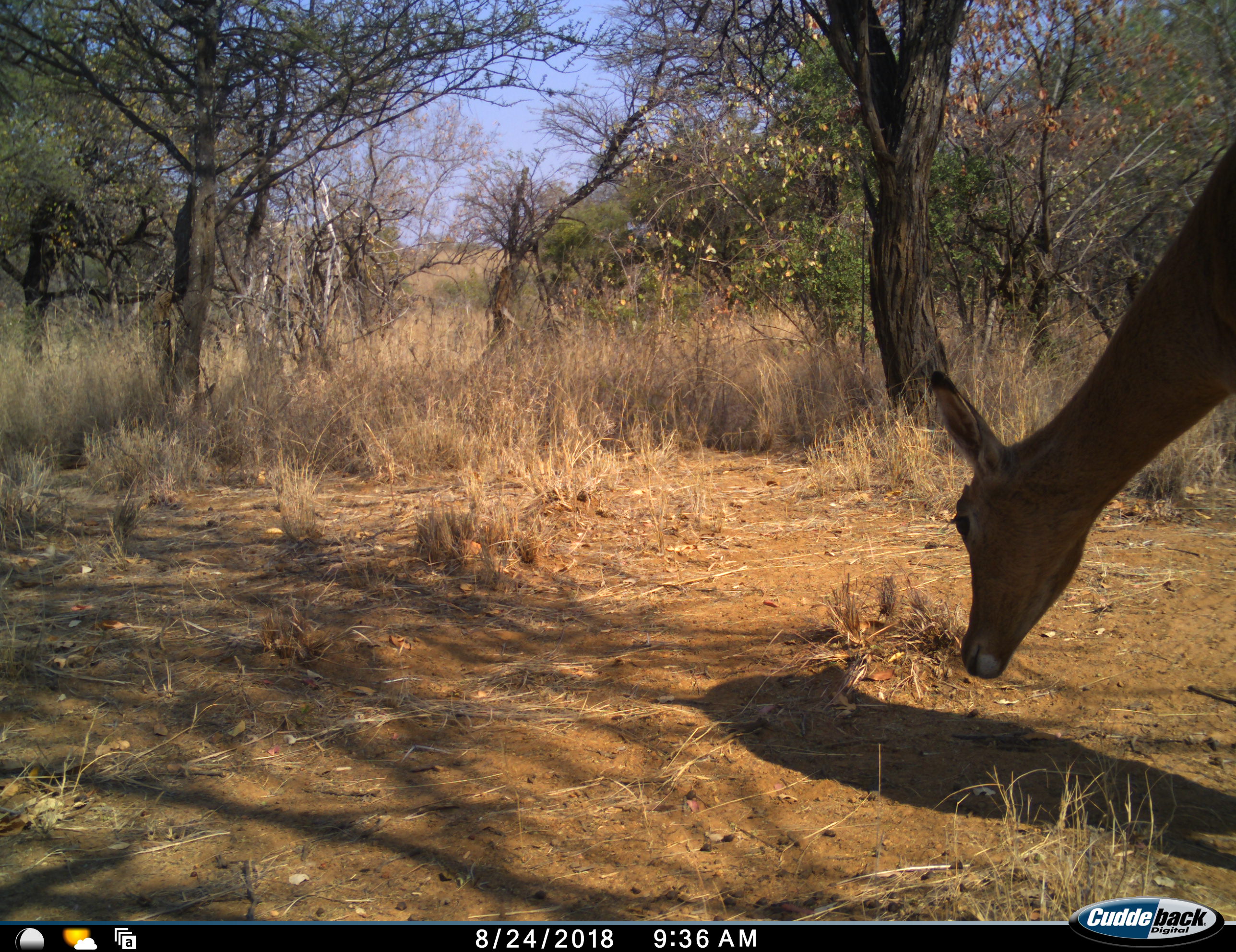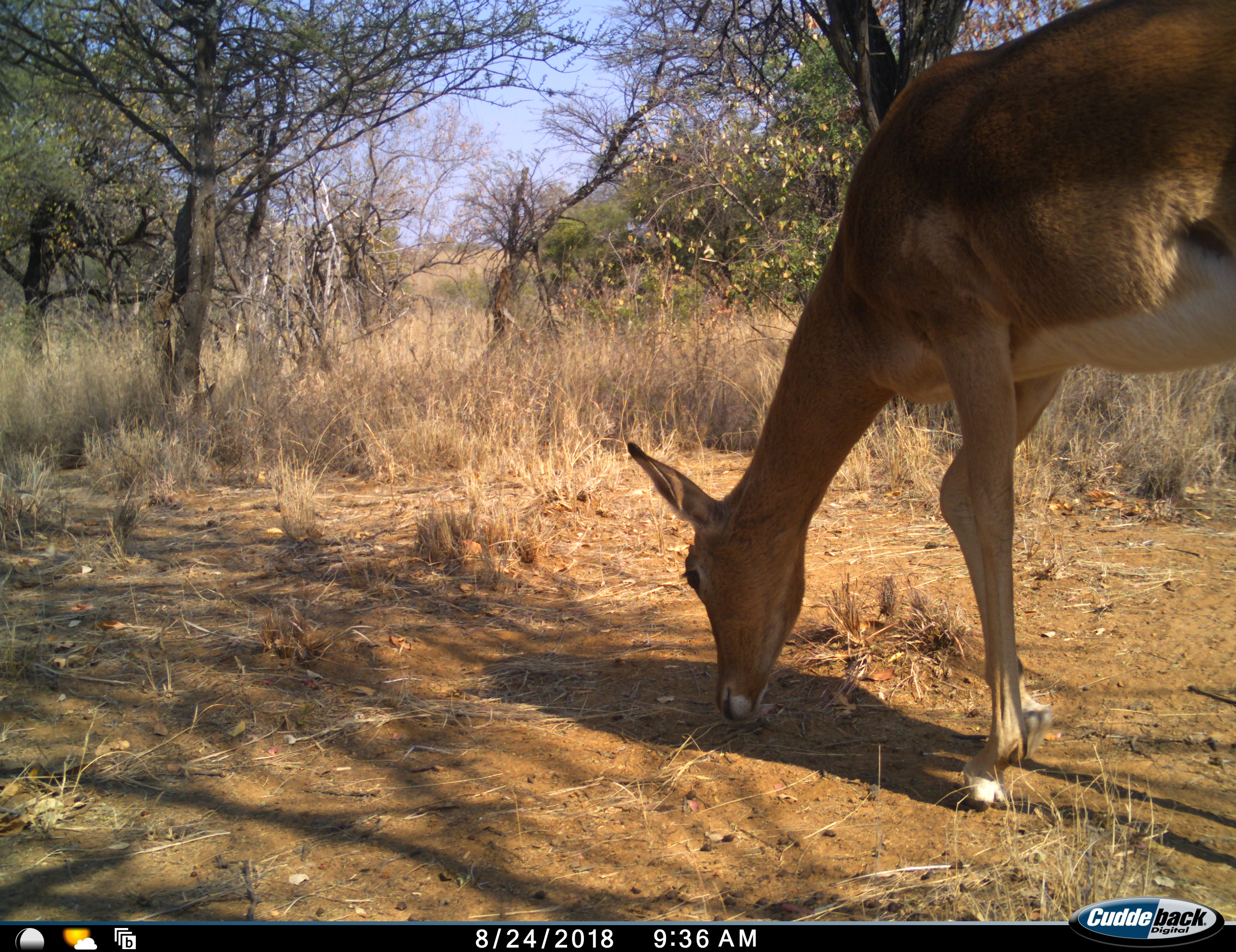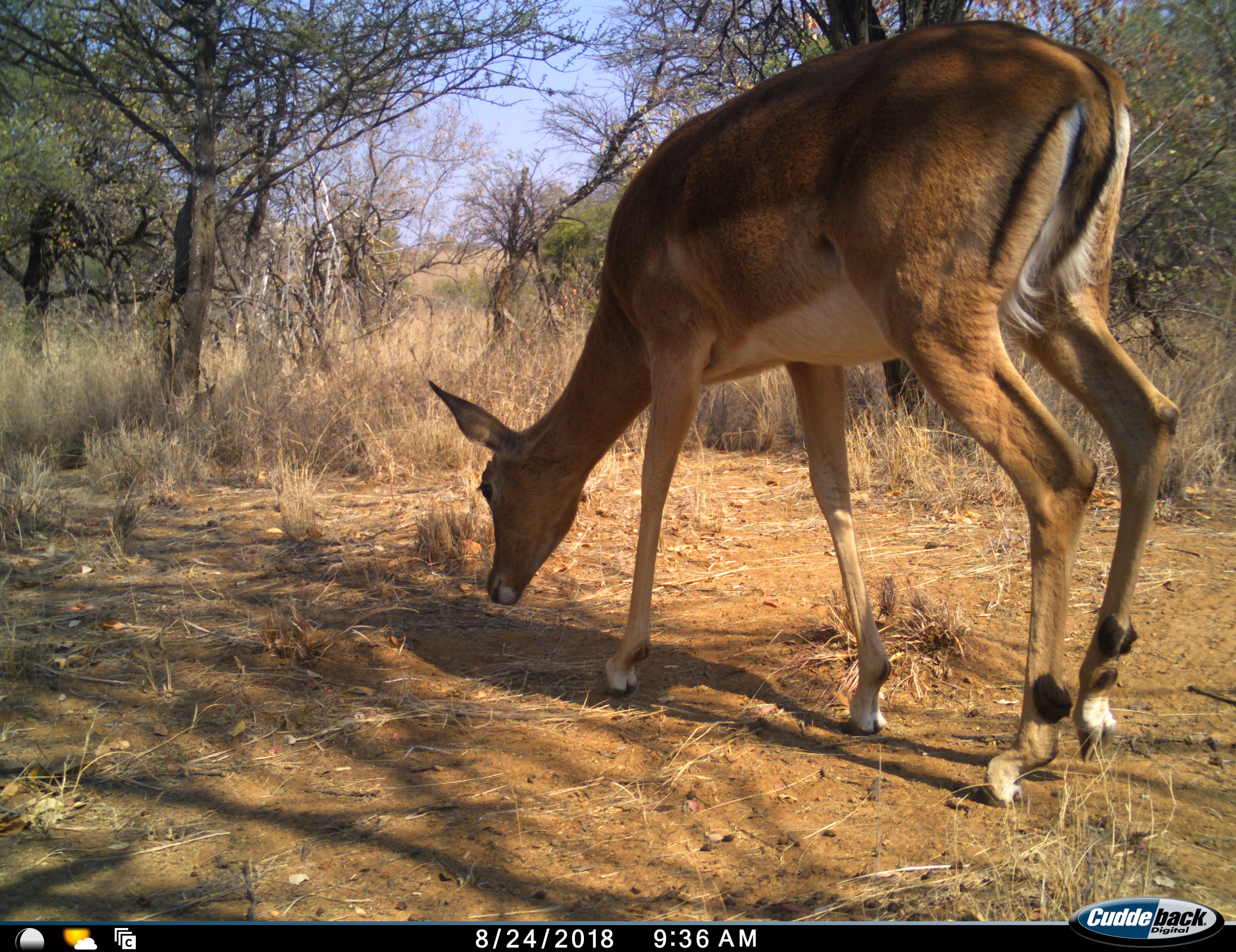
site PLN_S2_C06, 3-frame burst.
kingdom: Animalia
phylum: Chordata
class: Mammalia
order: Artiodactyla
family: Bovidae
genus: Aepyceros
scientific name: Aepyceros melampus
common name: impala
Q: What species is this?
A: Impala (Aepyceros melampus).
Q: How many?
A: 1.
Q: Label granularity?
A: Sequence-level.